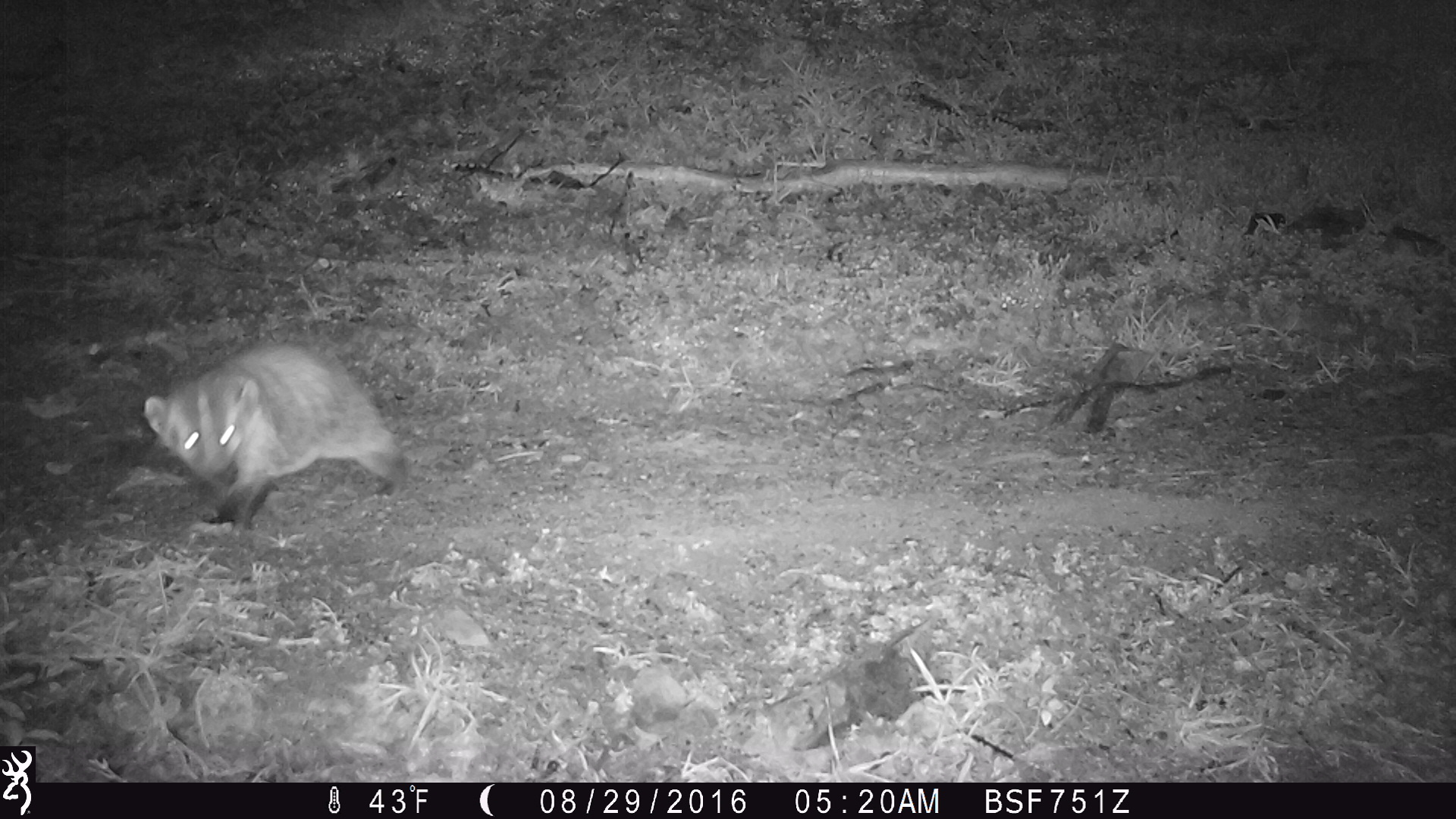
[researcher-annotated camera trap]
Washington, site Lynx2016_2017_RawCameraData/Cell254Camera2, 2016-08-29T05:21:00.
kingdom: Animalia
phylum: Chordata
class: Mammalia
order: Carnivora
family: Mustelidae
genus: Taxidea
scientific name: Taxidea taxus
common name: american badger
Taxidea taxus (american badger). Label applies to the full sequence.